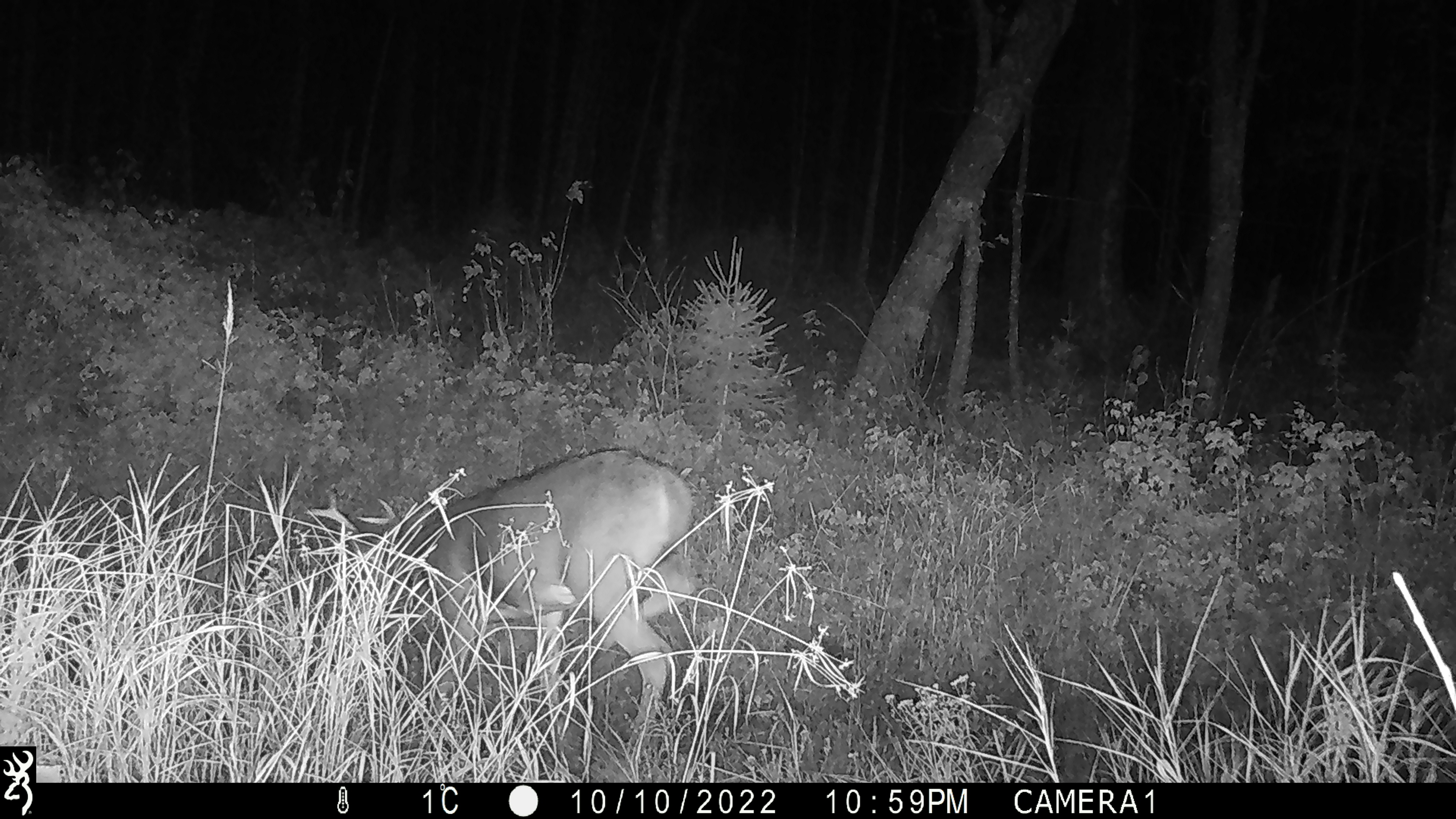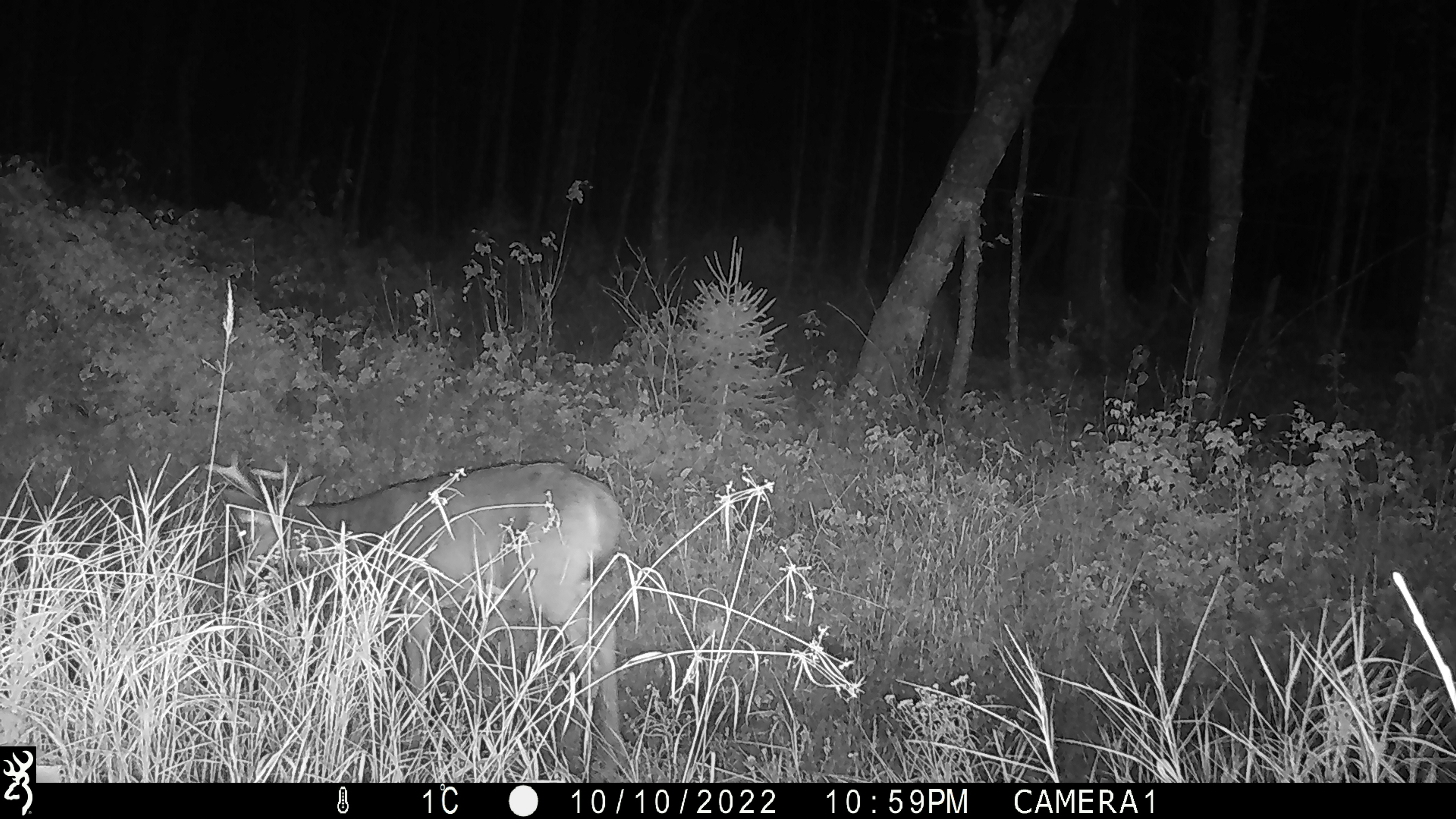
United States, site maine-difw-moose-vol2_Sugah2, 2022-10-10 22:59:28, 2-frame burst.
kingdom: Animalia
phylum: Chordata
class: Mammalia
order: Artiodactyla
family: Cervidae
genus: Odocoileus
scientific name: Odocoileus virginianus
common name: white-tailed deer